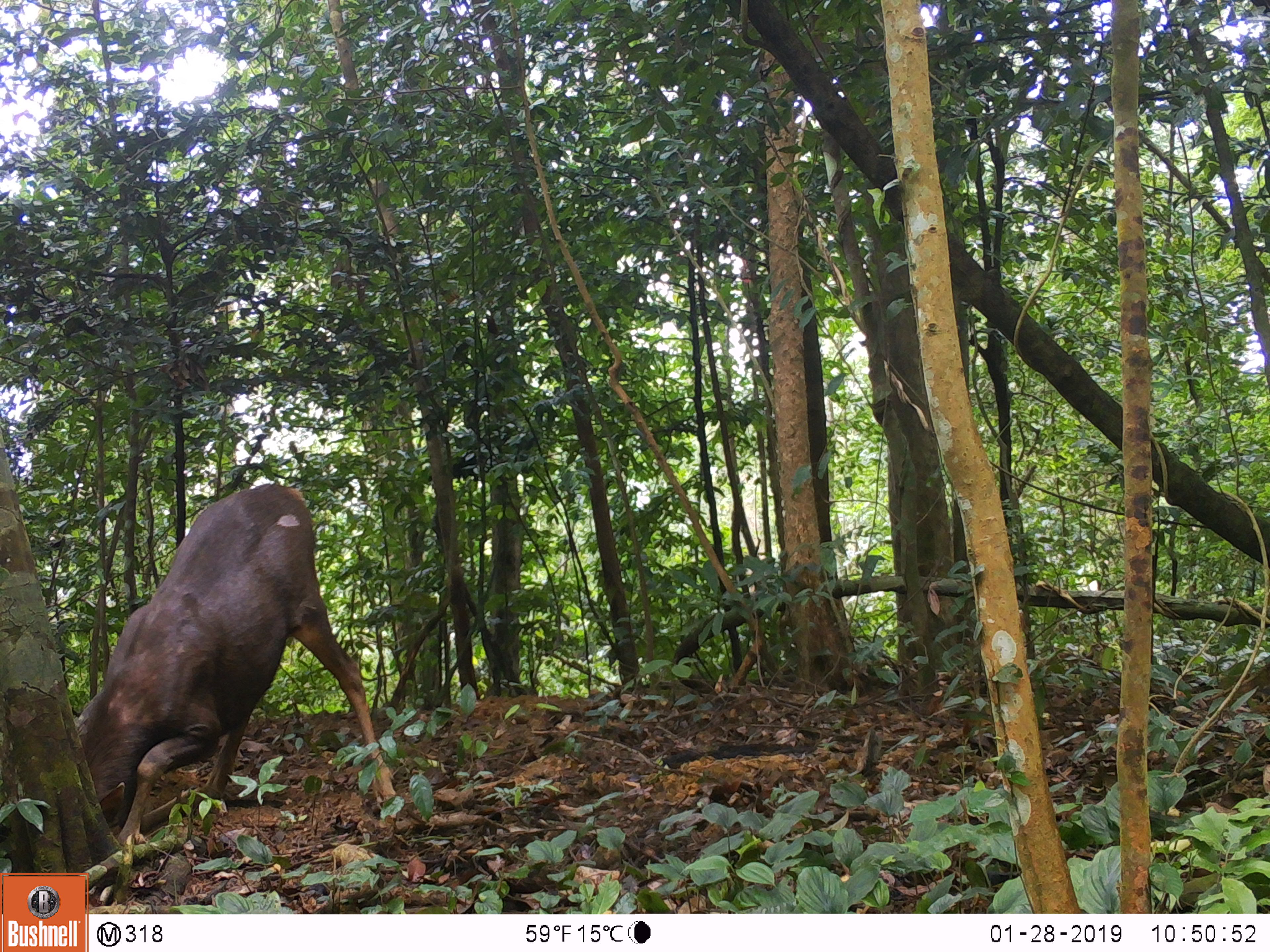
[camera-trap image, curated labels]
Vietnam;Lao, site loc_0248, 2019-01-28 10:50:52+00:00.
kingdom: Animalia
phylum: Chordata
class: Mammalia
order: Artiodactyla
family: Cervidae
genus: Rusa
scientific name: Rusa unicolor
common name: sambar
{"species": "sambar (Rusa unicolor)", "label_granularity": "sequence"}